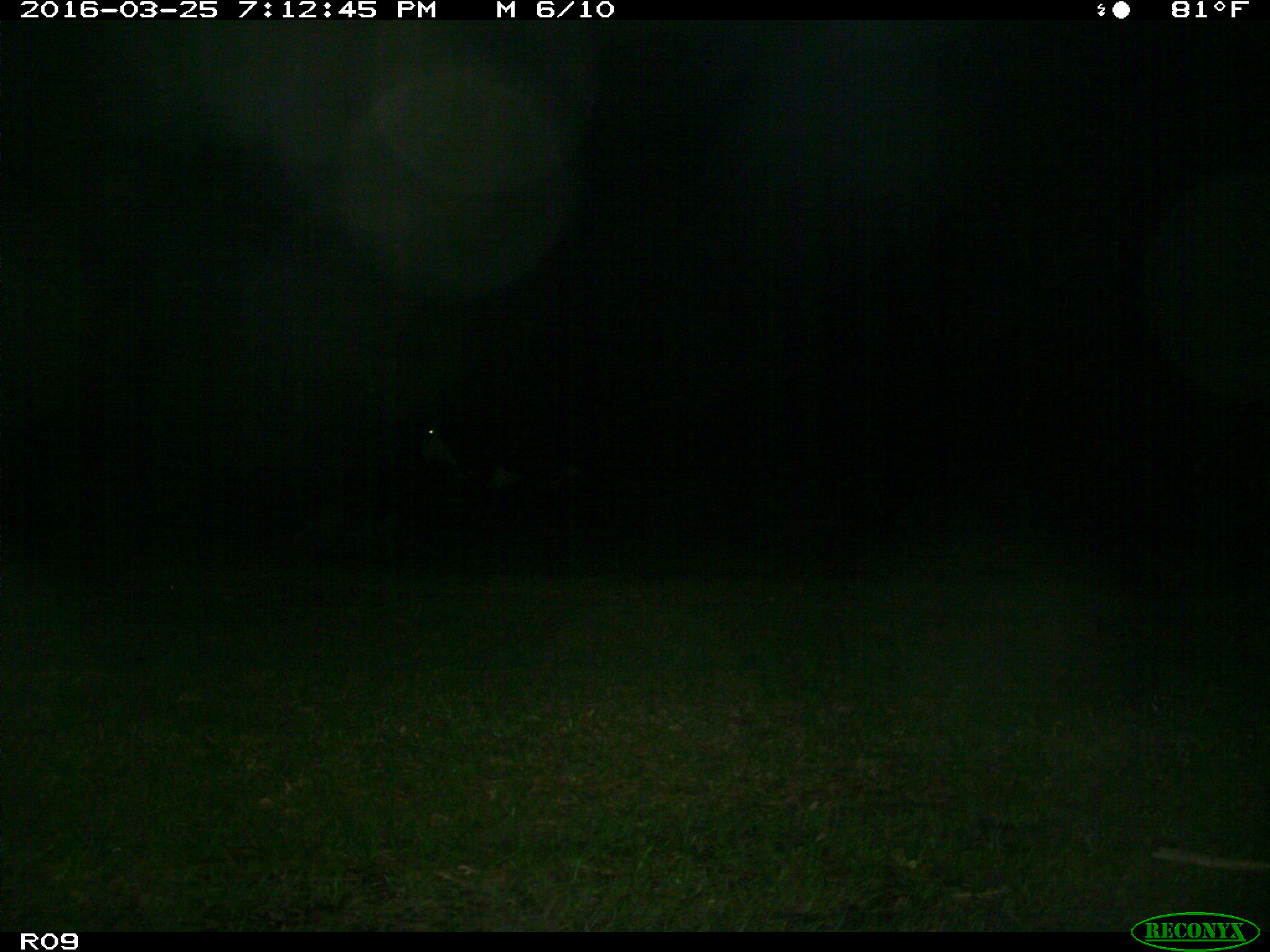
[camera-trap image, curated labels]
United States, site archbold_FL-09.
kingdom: Animalia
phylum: Chordata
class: Mammalia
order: Artiodactyla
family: Bovidae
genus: Bos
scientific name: Bos taurus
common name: domestic cow